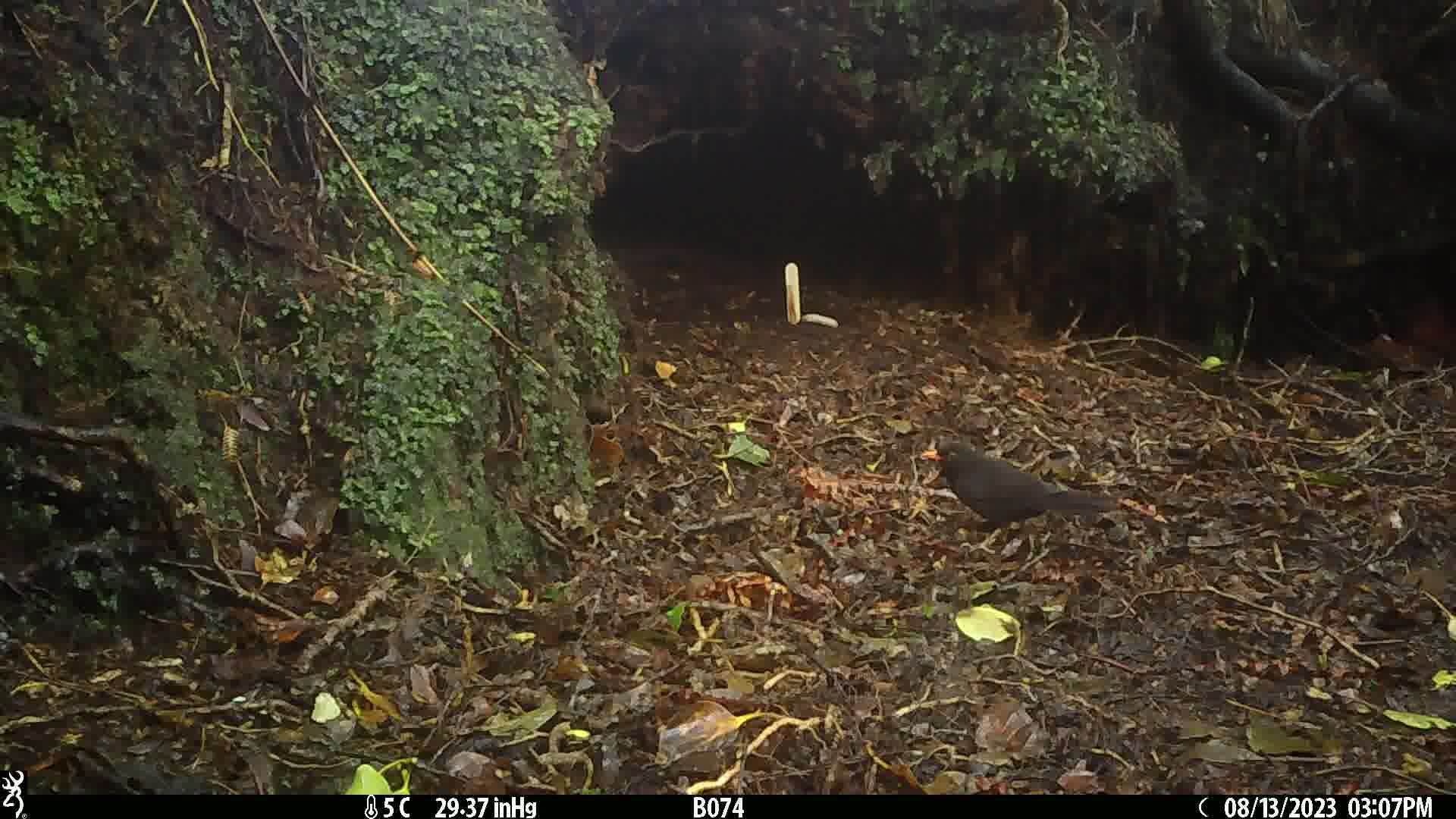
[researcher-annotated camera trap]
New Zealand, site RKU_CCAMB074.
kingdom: Animalia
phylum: Chordata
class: Aves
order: Passeriformes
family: Turdidae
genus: Turdus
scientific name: Turdus merula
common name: eurasian blackbird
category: blackbird